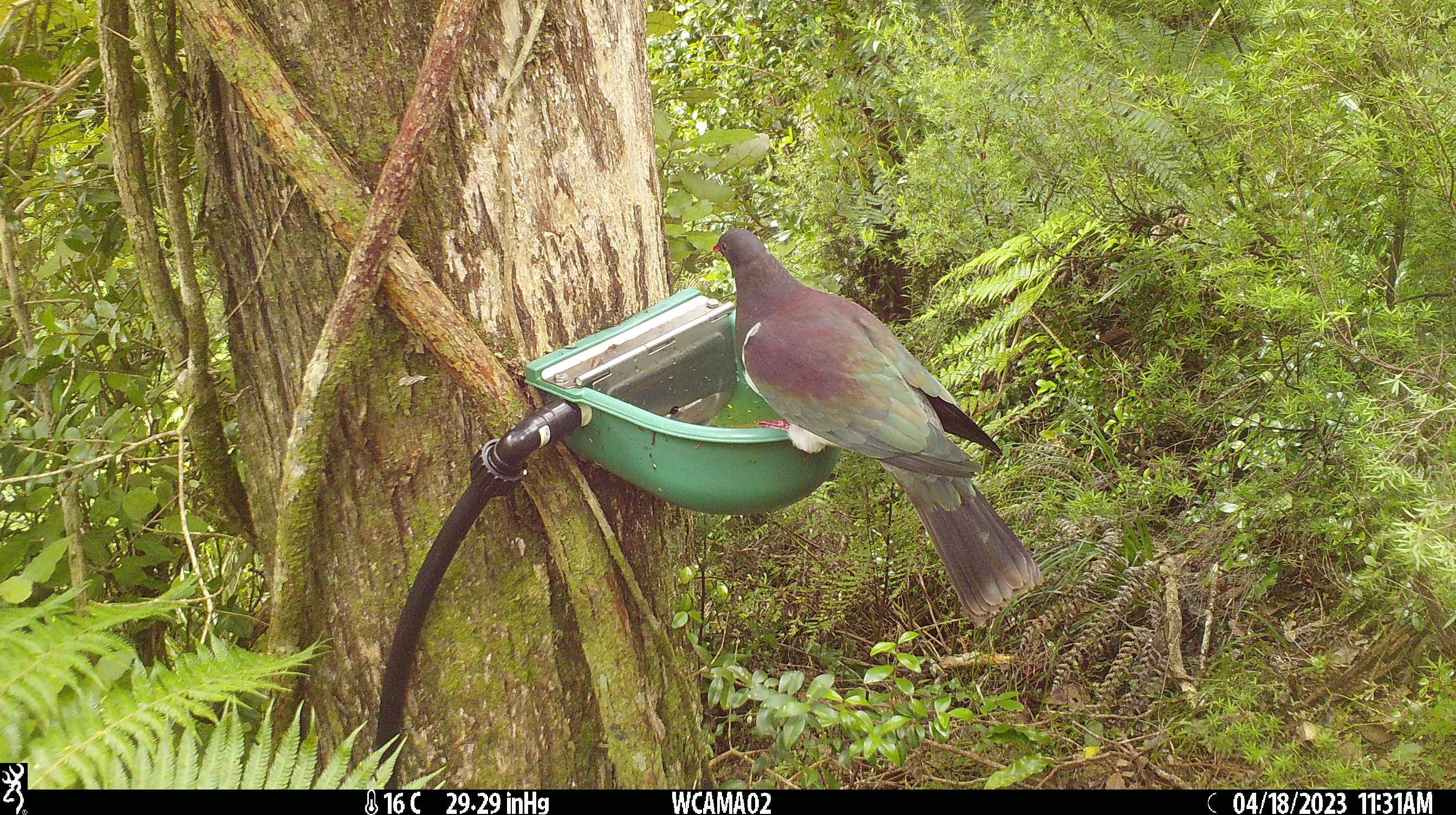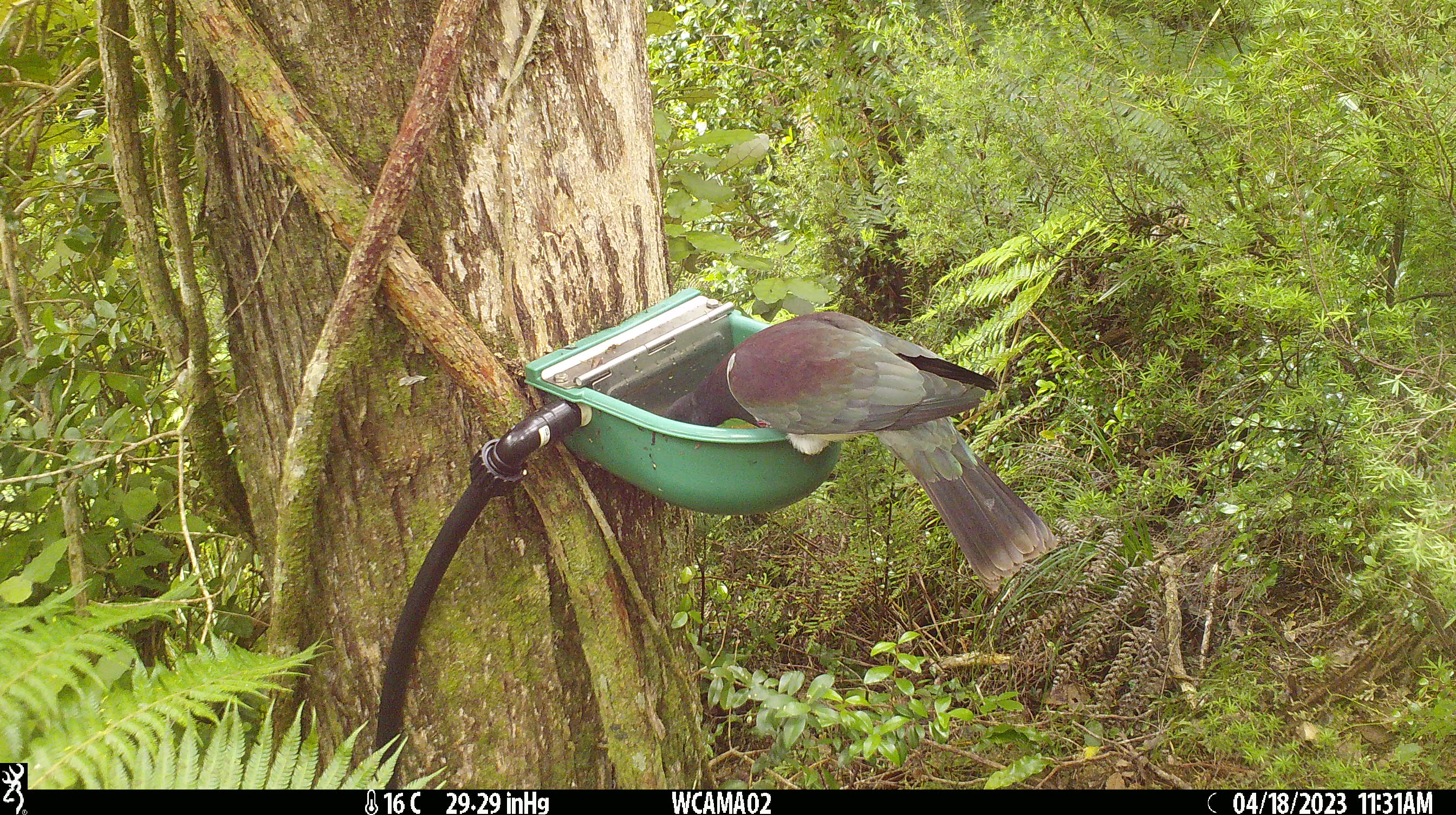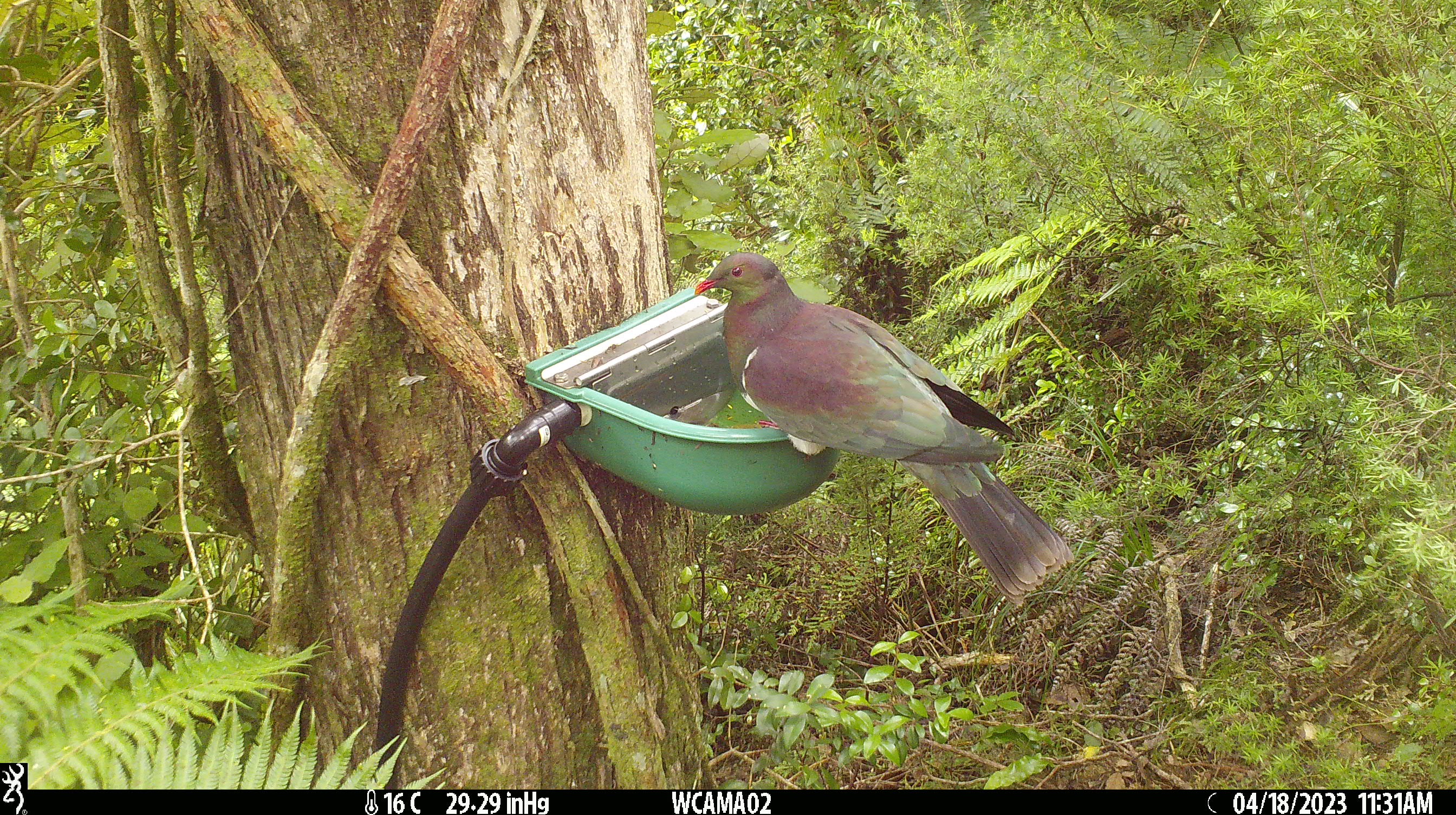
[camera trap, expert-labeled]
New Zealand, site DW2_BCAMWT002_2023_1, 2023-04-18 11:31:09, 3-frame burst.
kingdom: Animalia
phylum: Chordata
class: Aves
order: Columbiformes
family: Columbidae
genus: Hemiphaga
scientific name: Hemiphaga novaeseelandiae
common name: new zealand pigeon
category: kereru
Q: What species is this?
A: Kereru (new zealand pigeon) (Hemiphaga novaeseelandiae).